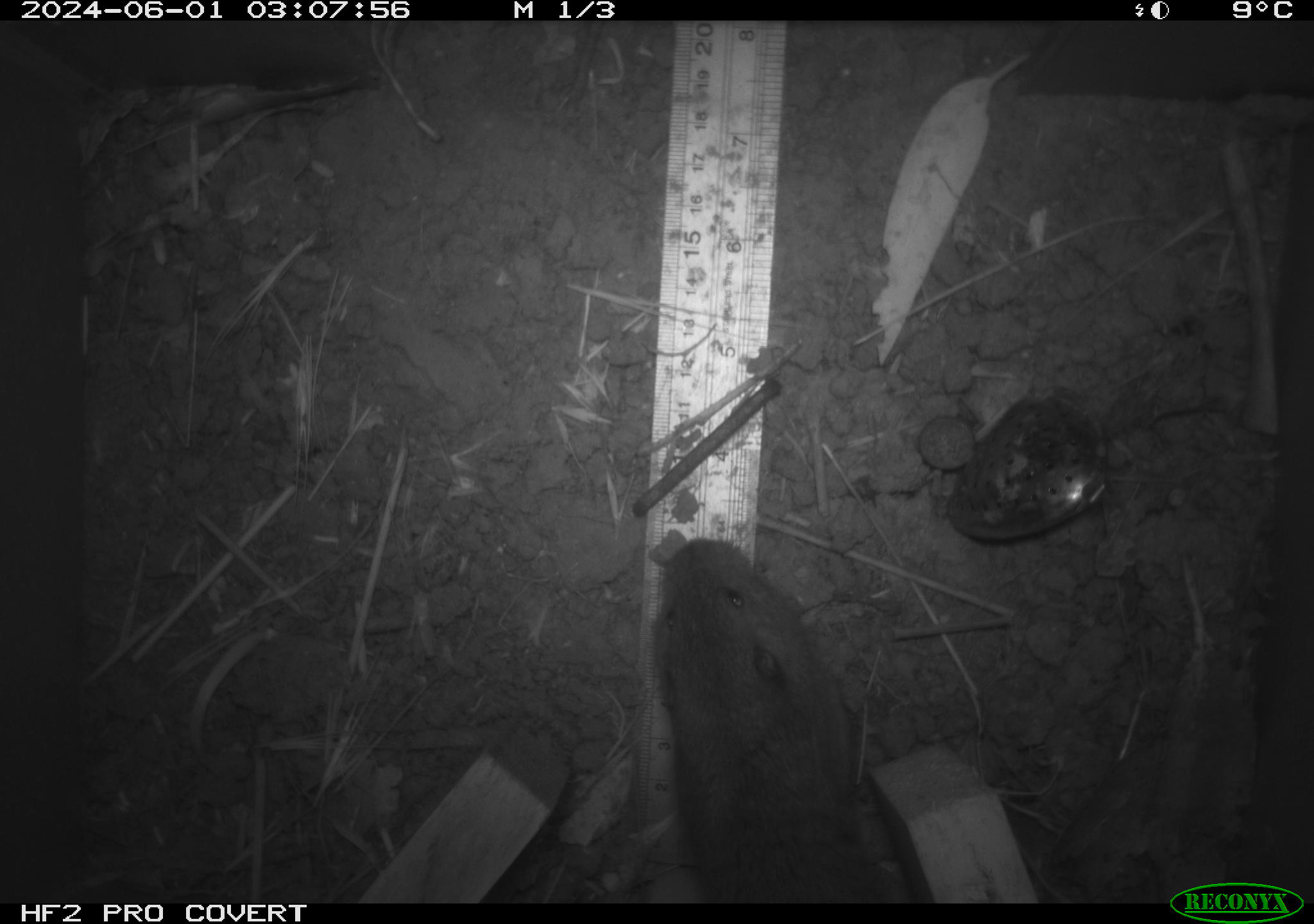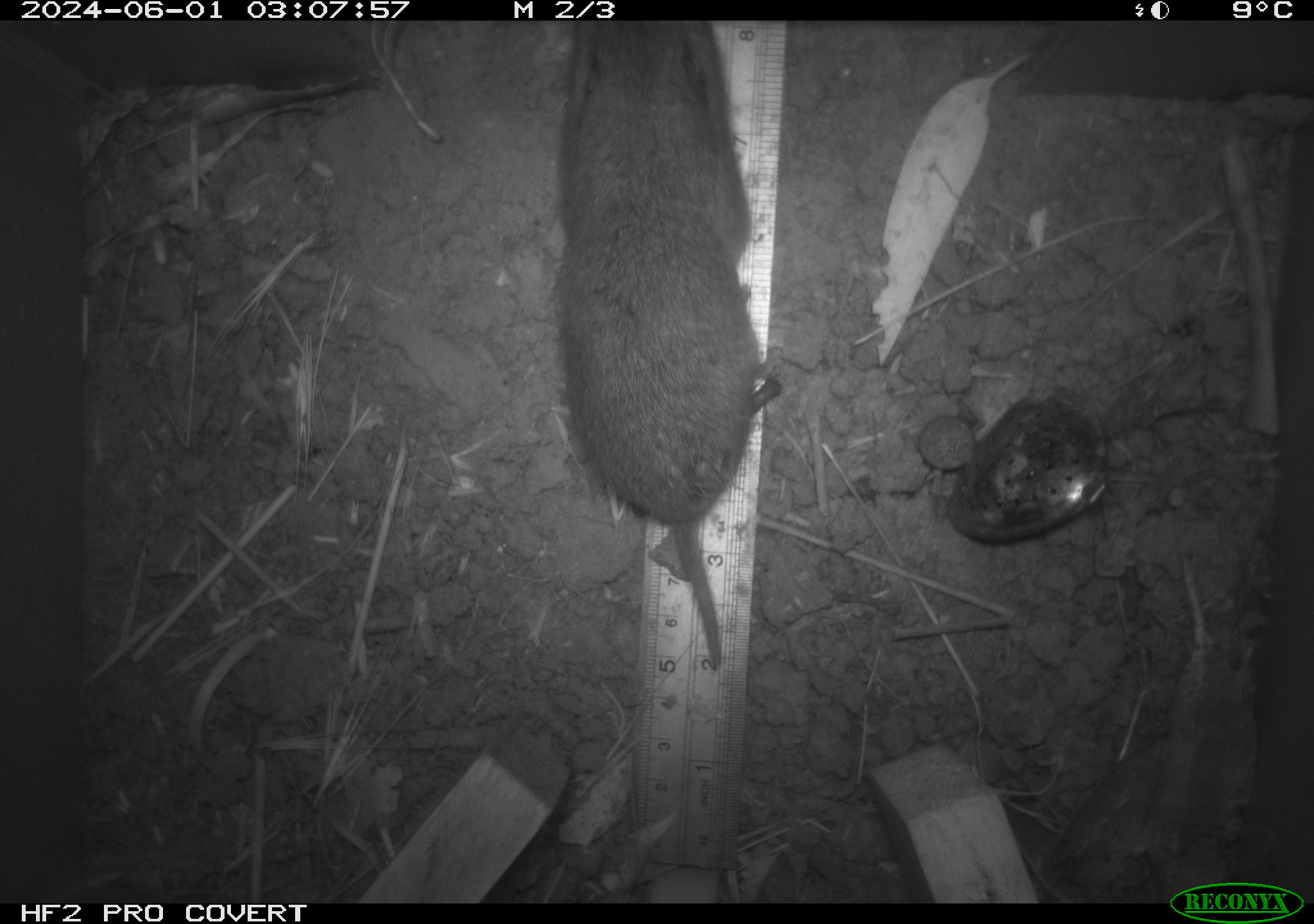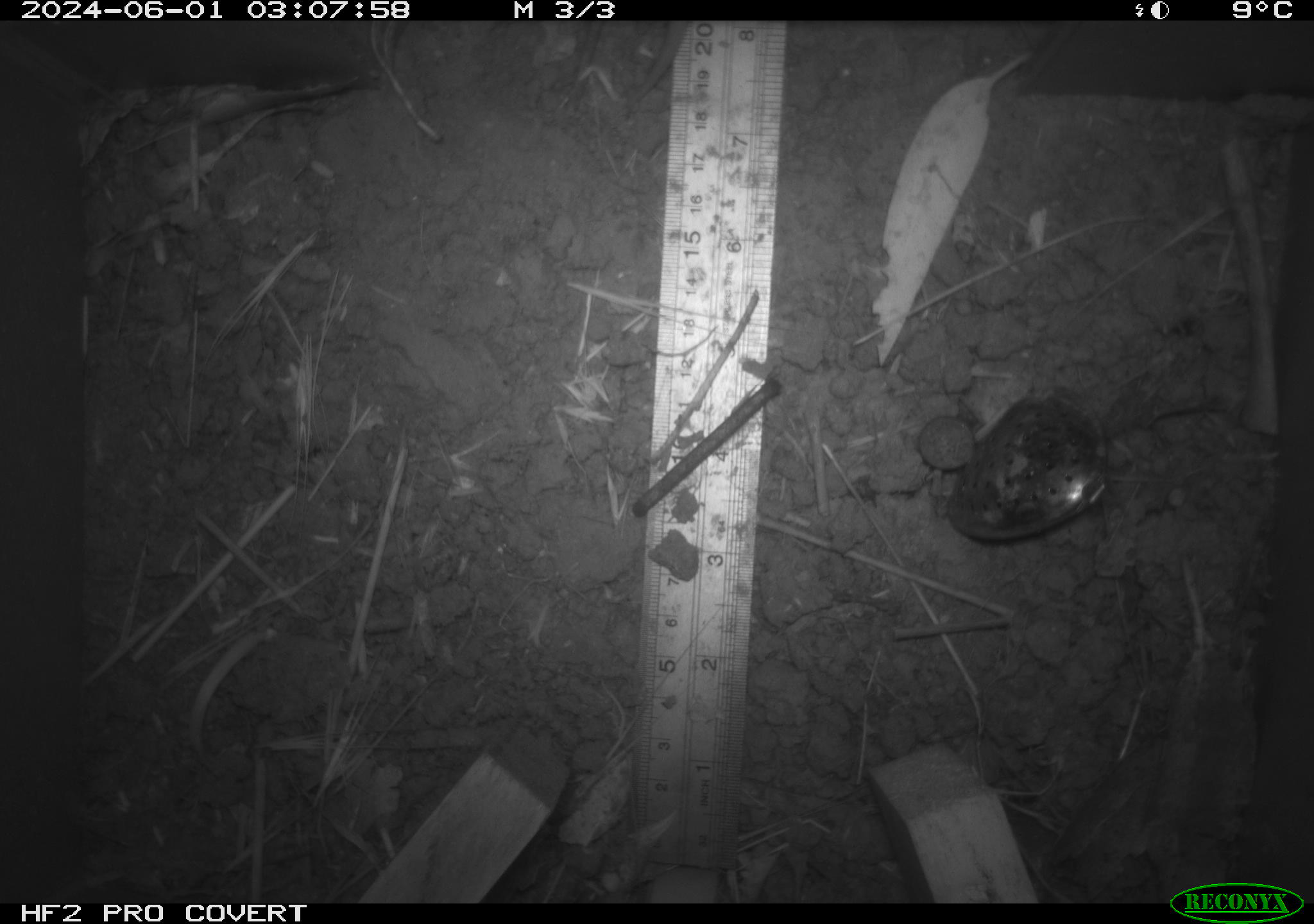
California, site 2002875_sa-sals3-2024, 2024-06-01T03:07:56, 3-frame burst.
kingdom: Animalia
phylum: Chordata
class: Mammalia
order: Rodentia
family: Cricetidae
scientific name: Arvicolinae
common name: voles, lemmings, and muskrats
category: arvicolinae subfamily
Arvicolinae subfamily (voles, lemmings, and muskrats) (Arvicolinae).